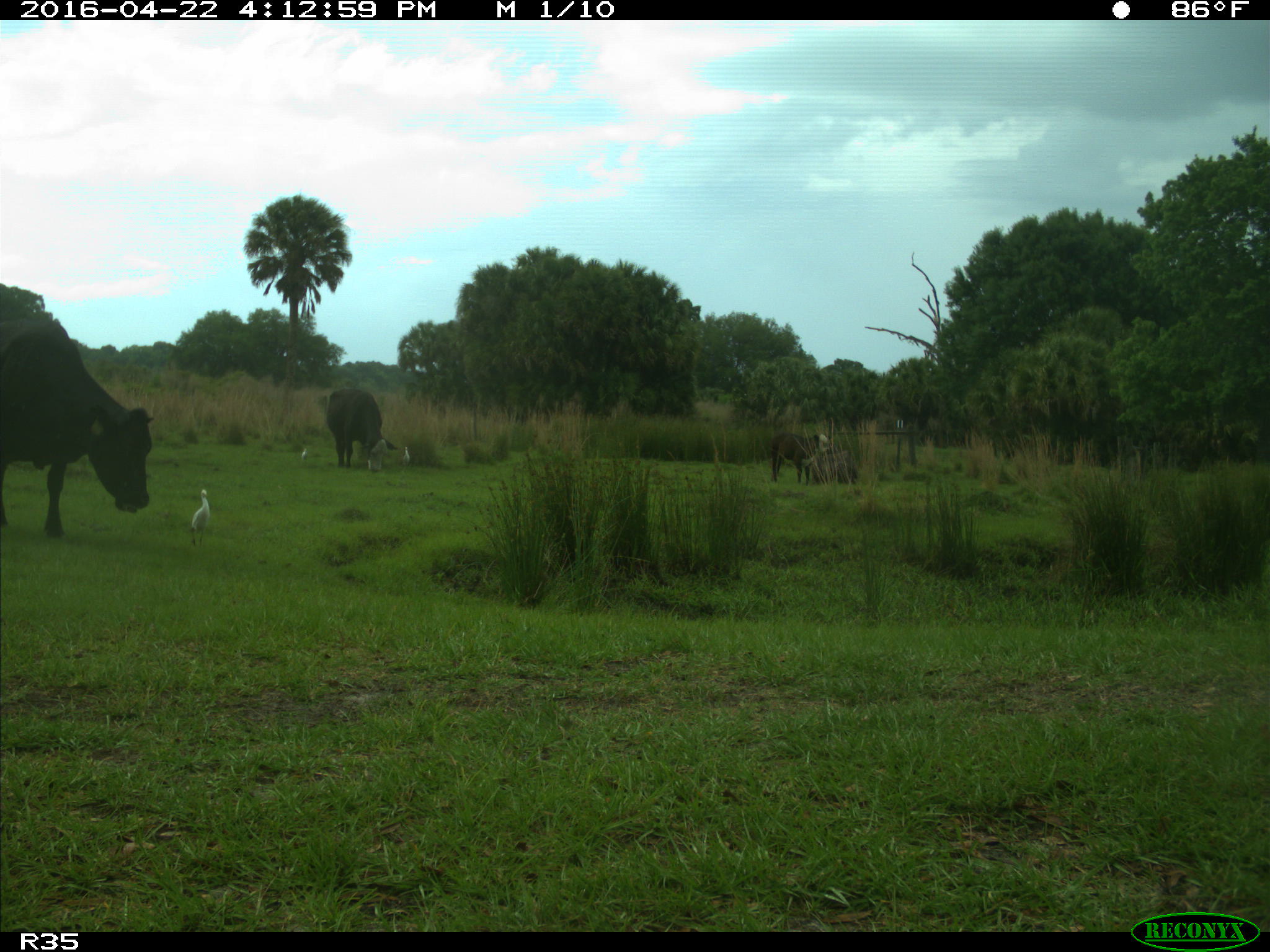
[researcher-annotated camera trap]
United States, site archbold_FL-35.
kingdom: Animalia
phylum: Chordata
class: Mammalia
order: Artiodactyla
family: Bovidae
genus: Bos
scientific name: Bos taurus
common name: domestic cow